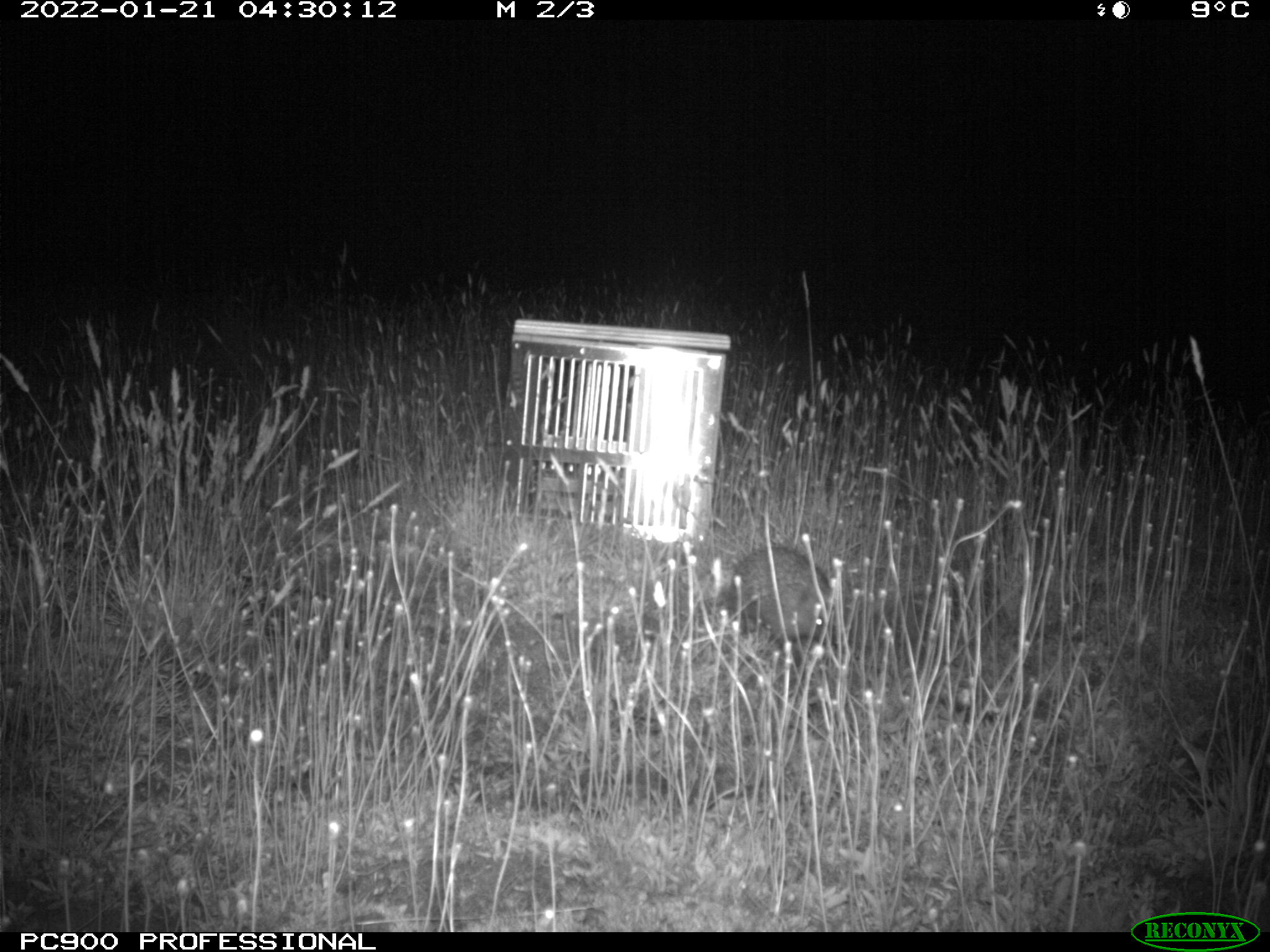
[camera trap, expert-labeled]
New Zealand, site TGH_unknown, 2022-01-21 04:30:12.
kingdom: Animalia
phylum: Chordata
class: Mammalia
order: Eulipotyphla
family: Erinaceidae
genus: Erinaceus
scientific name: Erinaceus europaeus europaeus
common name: european hedgehog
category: hedgehog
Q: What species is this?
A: Hedgehog (european hedgehog) (Erinaceus europaeus europaeus).